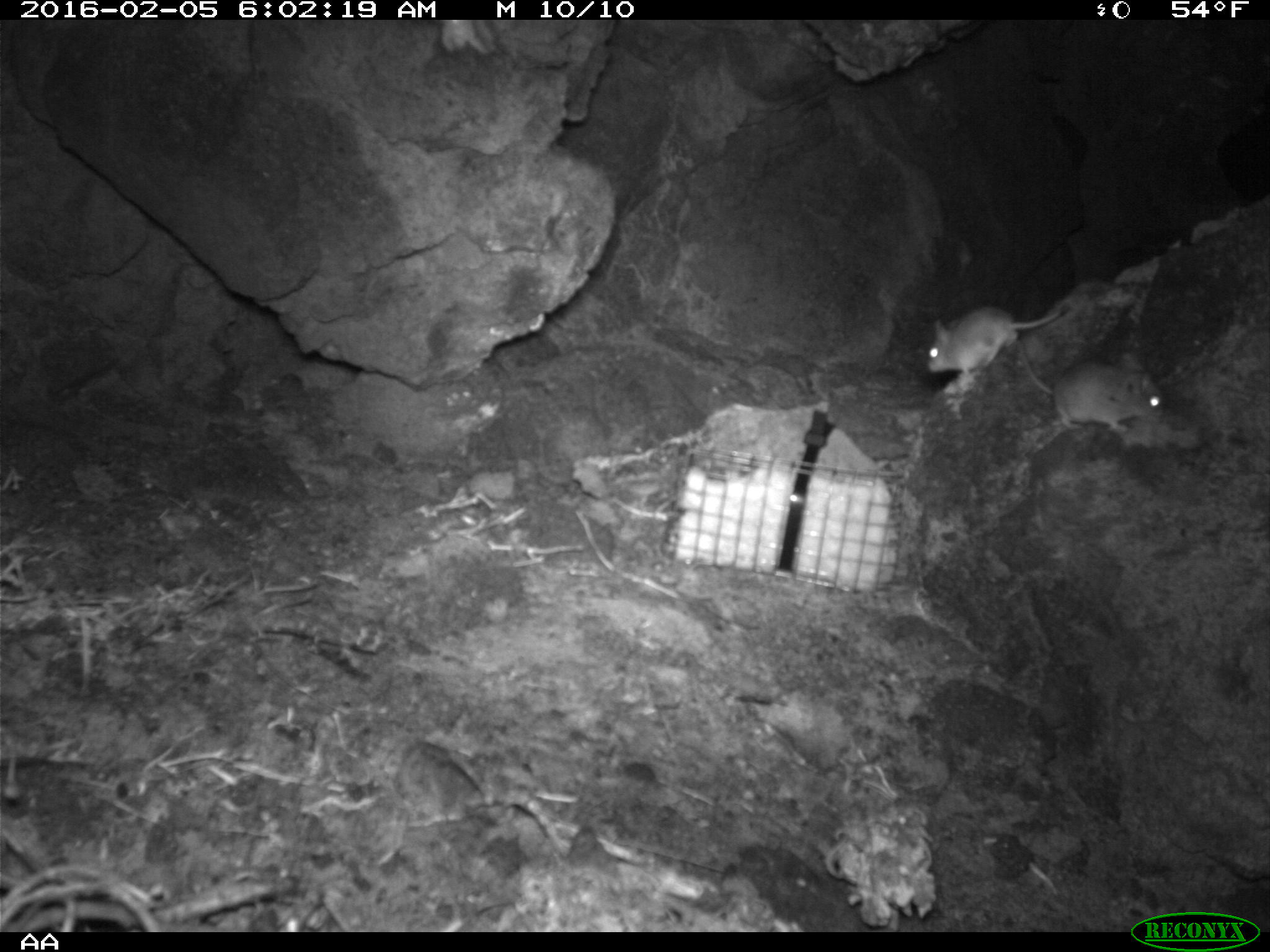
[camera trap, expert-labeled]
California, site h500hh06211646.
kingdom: Animalia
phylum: Chordata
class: Mammalia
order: Rodentia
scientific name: Rodentia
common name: rodent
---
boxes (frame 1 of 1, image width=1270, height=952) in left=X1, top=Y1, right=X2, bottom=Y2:
rodent: left=1015, top=340, right=1165, bottom=436; left=924, top=301, right=1068, bottom=392